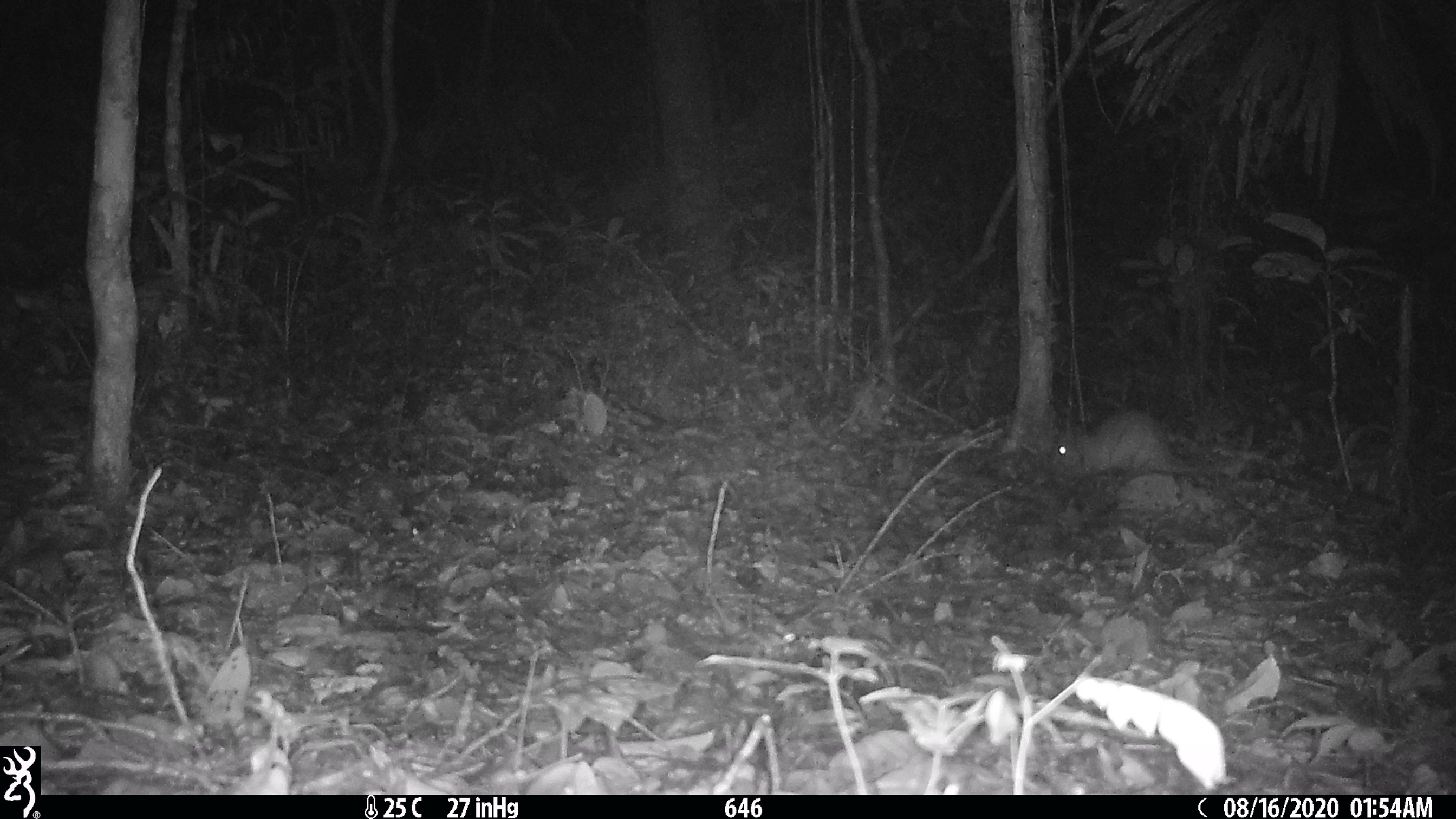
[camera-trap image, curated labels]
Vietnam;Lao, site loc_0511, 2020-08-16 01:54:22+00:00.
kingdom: Animalia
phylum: Chordata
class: Mammalia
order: Rodentia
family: Hystricidae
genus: Atherurus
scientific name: Atherurus macrourus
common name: asiatic brush-tailed porcupine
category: asiatic brush tailed porcupine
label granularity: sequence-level